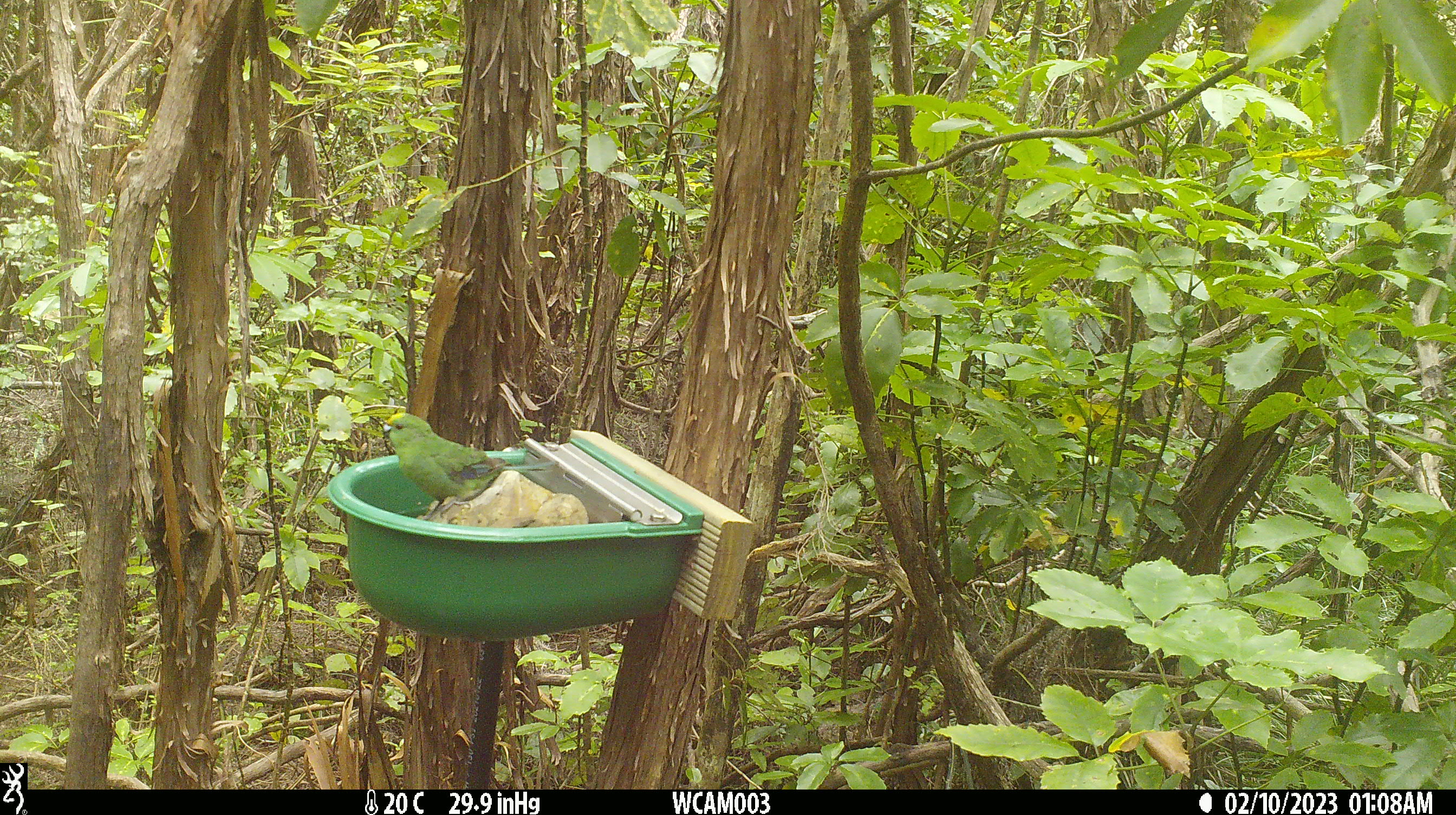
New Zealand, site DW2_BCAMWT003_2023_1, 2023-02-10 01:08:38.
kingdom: Animalia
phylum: Chordata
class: Aves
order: Psittaciformes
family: Psittaculidae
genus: Cyanoramphus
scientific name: Cyanoramphus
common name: parakeet